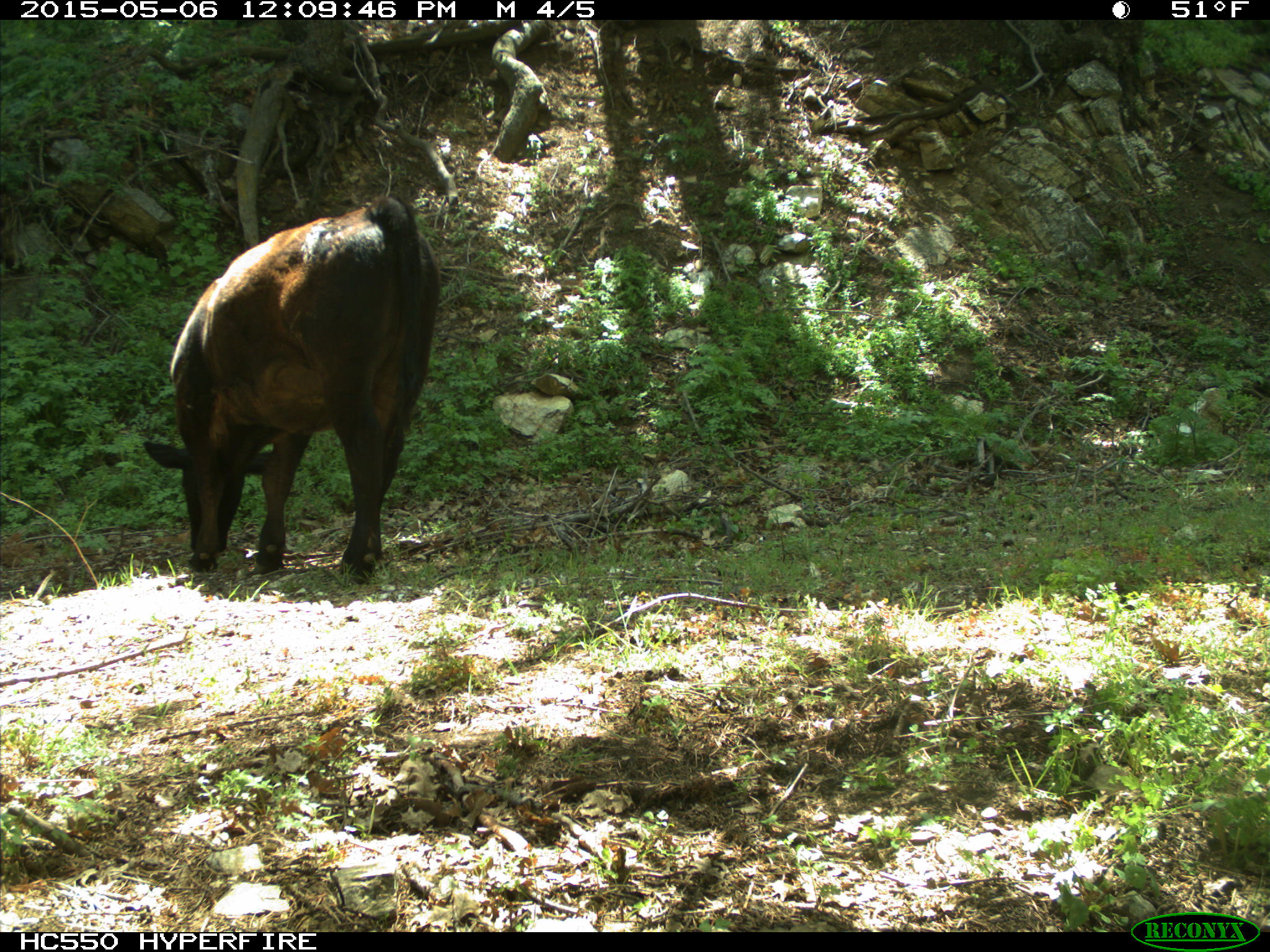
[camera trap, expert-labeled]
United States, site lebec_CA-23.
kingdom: Animalia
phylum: Chordata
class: Mammalia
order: Artiodactyla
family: Bovidae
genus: Bos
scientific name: Bos taurus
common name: domestic cow